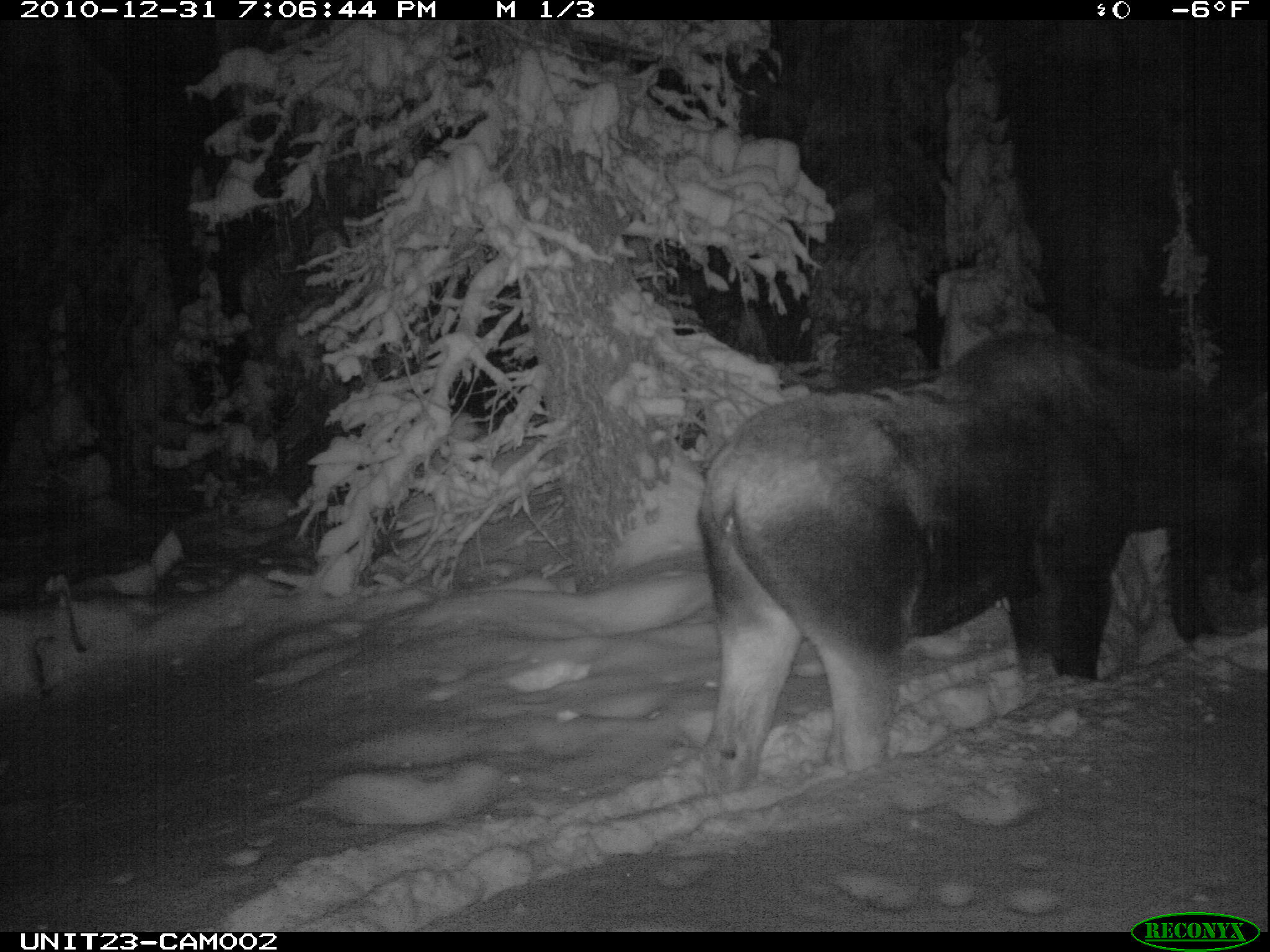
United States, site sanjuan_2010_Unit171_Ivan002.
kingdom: Animalia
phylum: Chordata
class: Mammalia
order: Artiodactyla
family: Cervidae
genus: Alces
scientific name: Alces alces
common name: moose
Alces alces (moose).